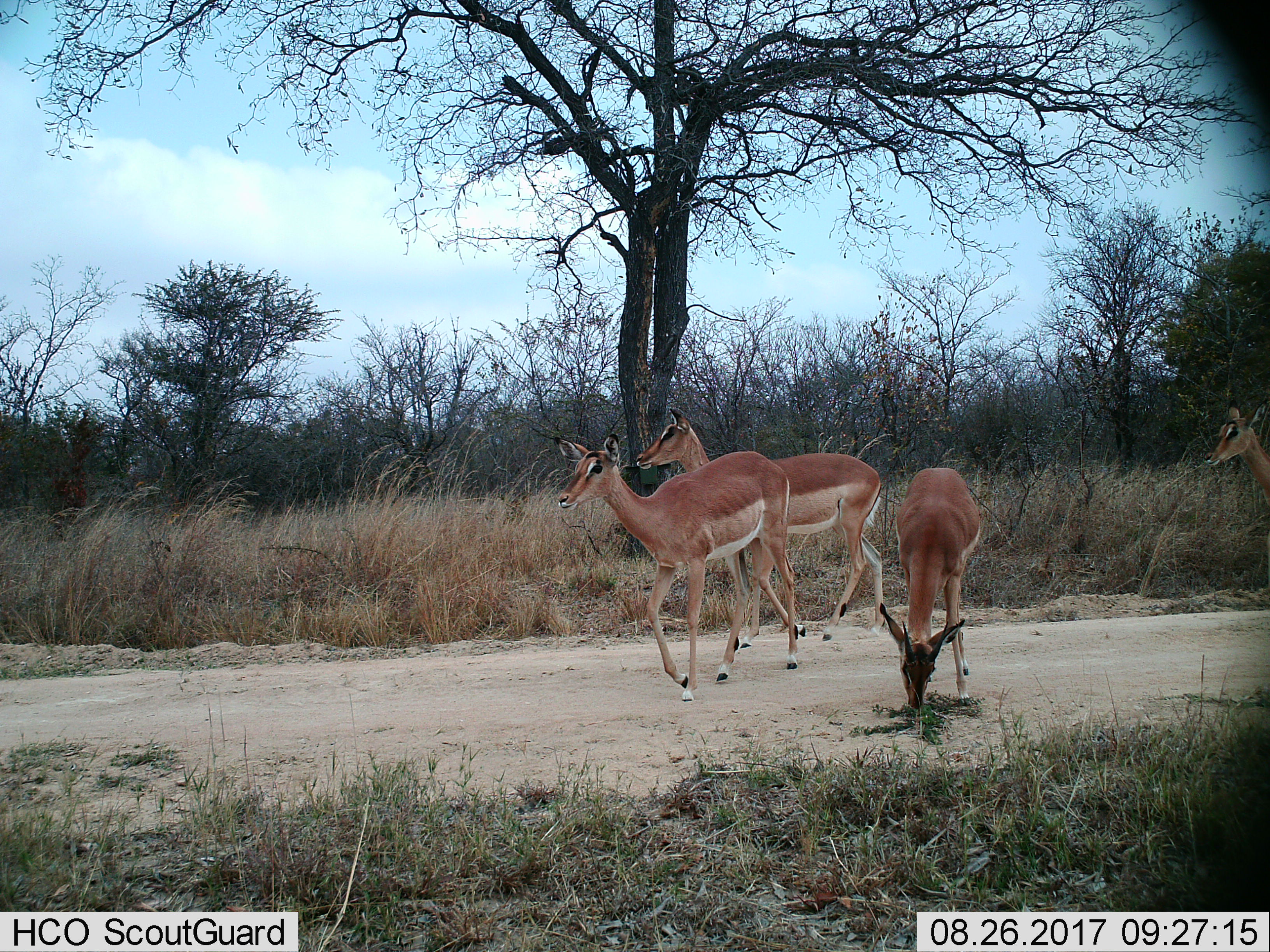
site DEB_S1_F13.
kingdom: Animalia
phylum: Chordata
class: Mammalia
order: Artiodactyla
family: Bovidae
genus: Aepyceros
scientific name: Aepyceros melampus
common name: impala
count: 4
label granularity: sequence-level